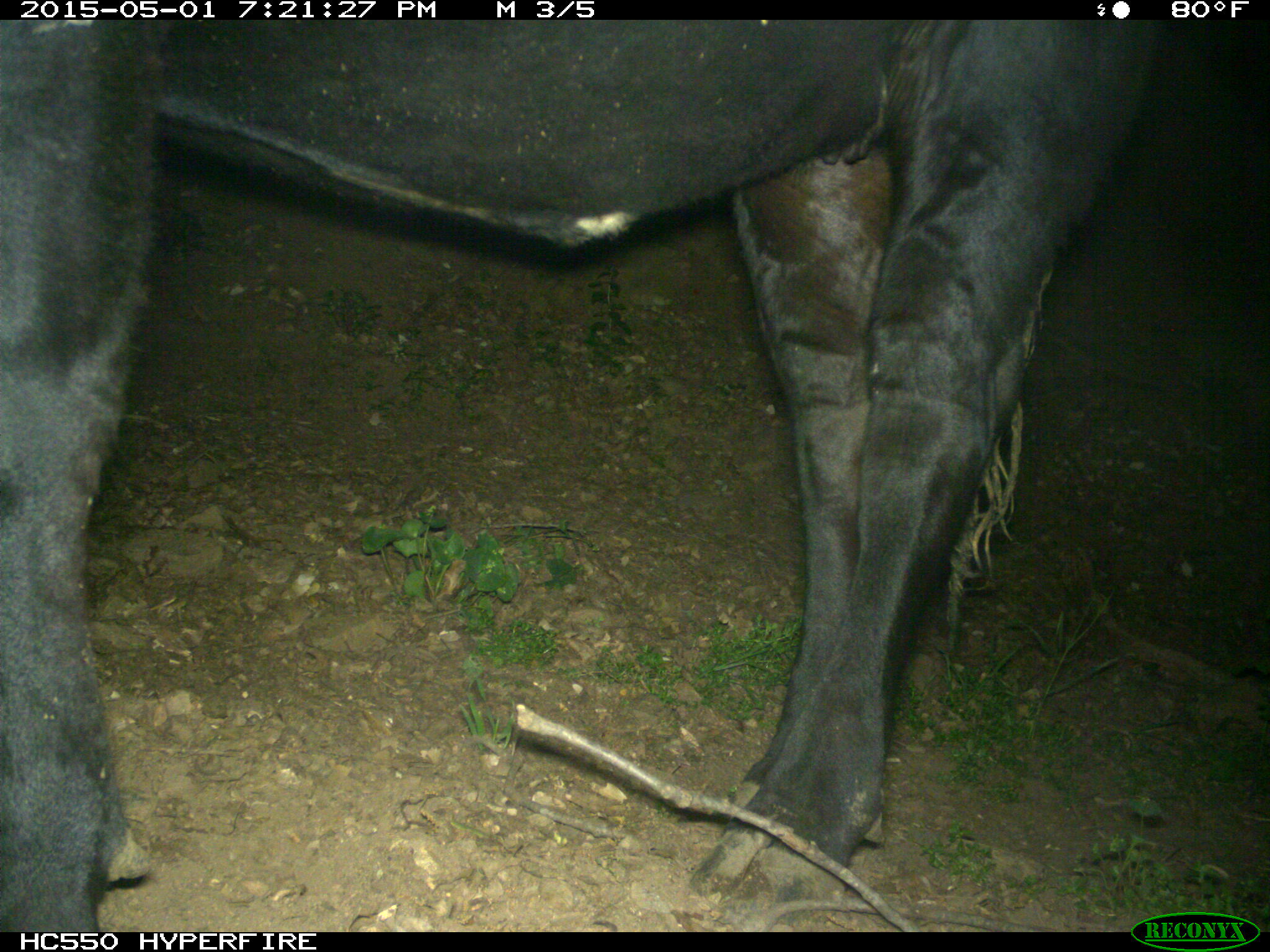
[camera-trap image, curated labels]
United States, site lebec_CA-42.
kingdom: Animalia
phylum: Chordata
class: Mammalia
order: Artiodactyla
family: Bovidae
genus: Bos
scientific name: Bos taurus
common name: domestic cow